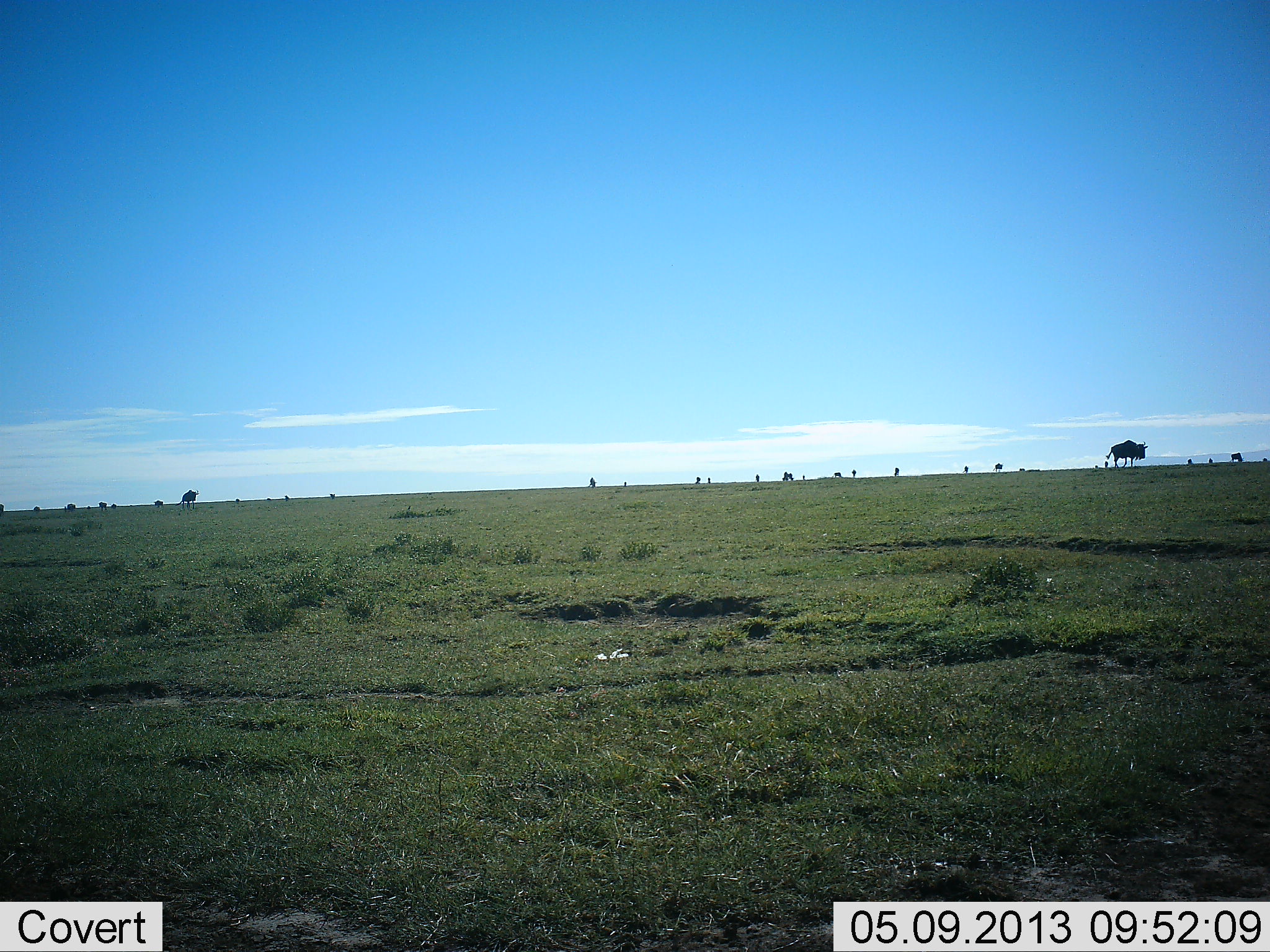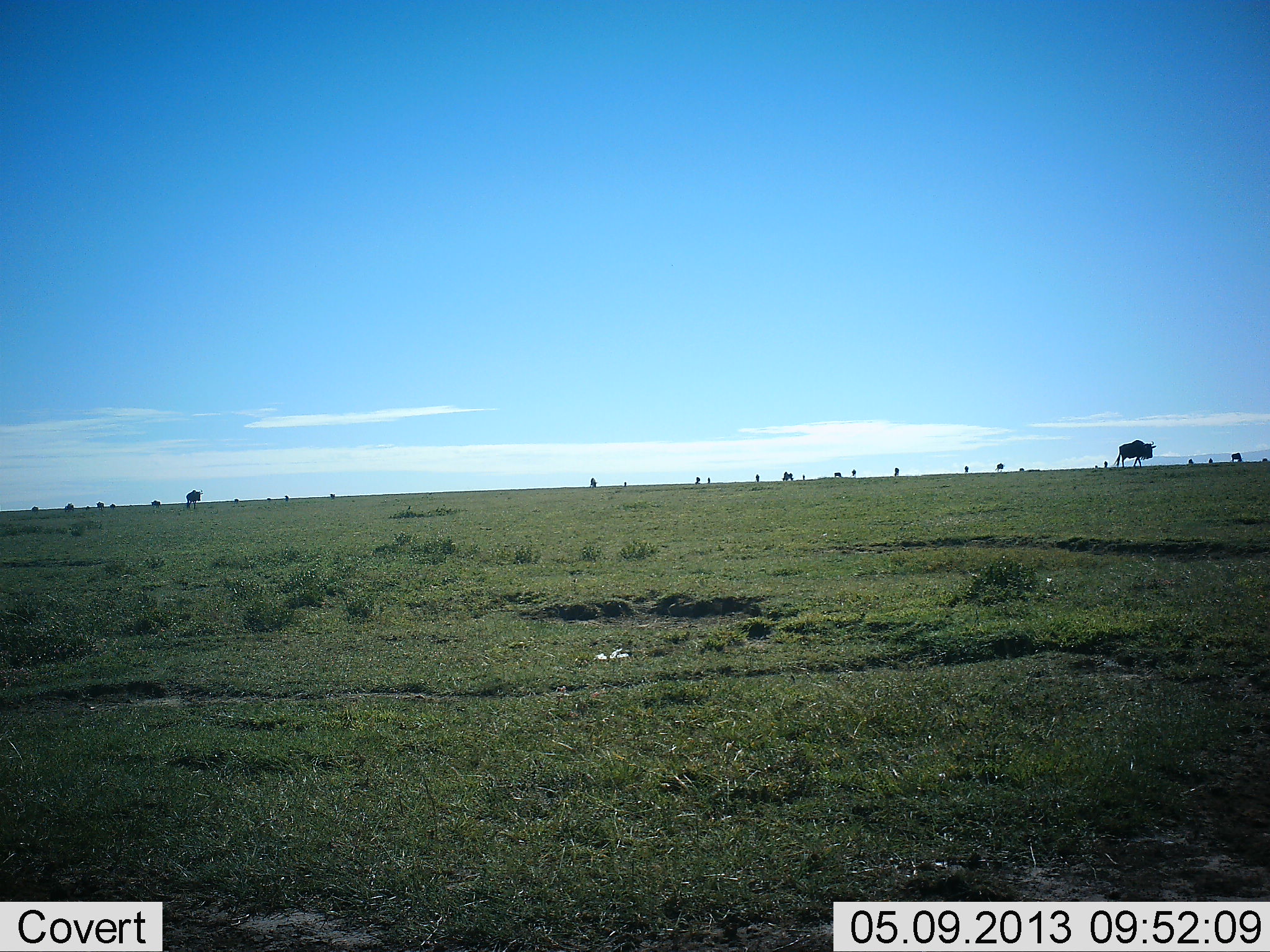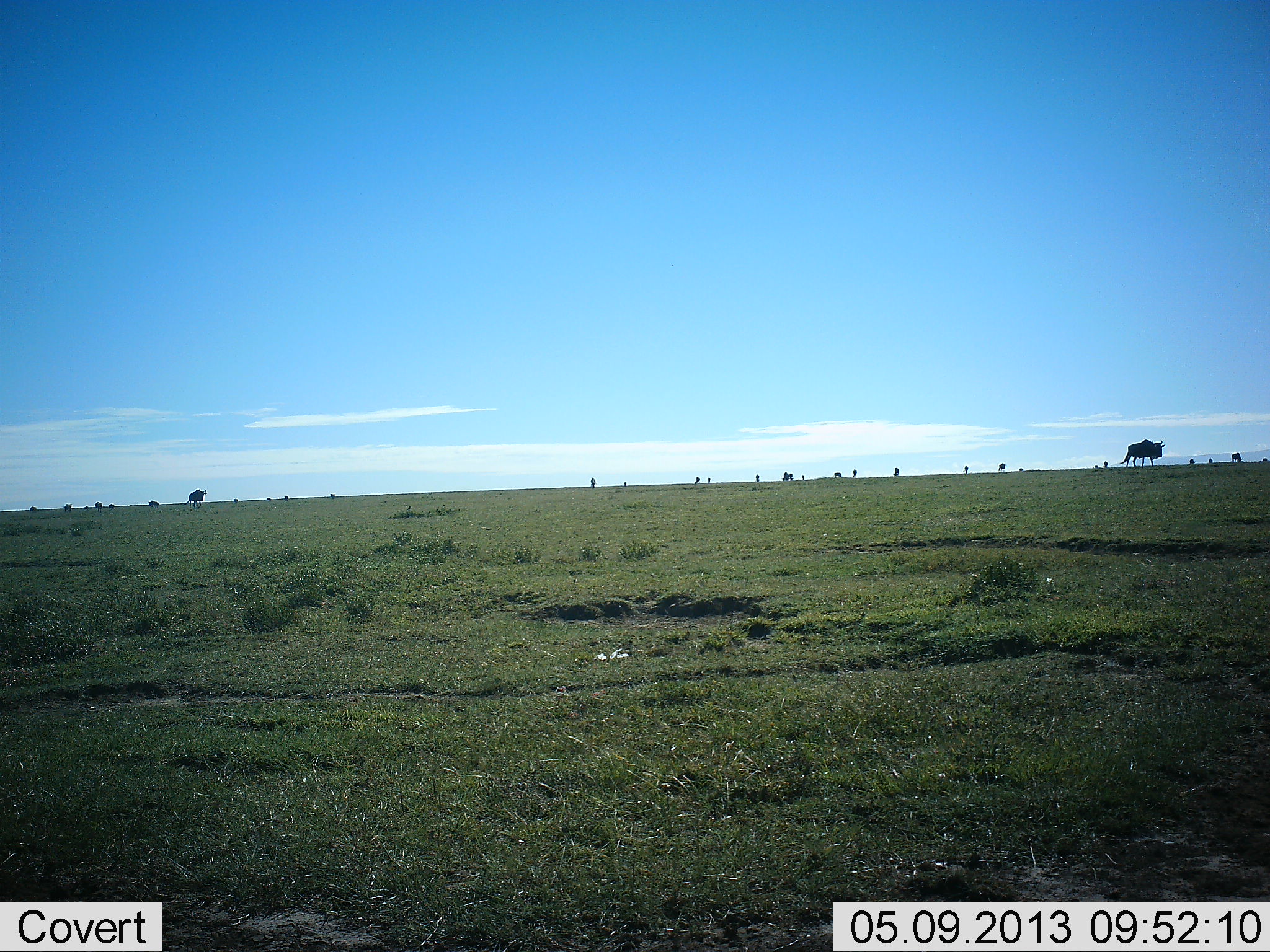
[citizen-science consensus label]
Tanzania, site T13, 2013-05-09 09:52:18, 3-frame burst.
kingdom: Animalia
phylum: Chordata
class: Mammalia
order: Artiodactyla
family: Bovidae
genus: Connochaetes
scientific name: Connochaetes taurinus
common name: blue wildebeest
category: wildebeest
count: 11-50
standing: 36%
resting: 0%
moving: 88%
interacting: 4%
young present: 0%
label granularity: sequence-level